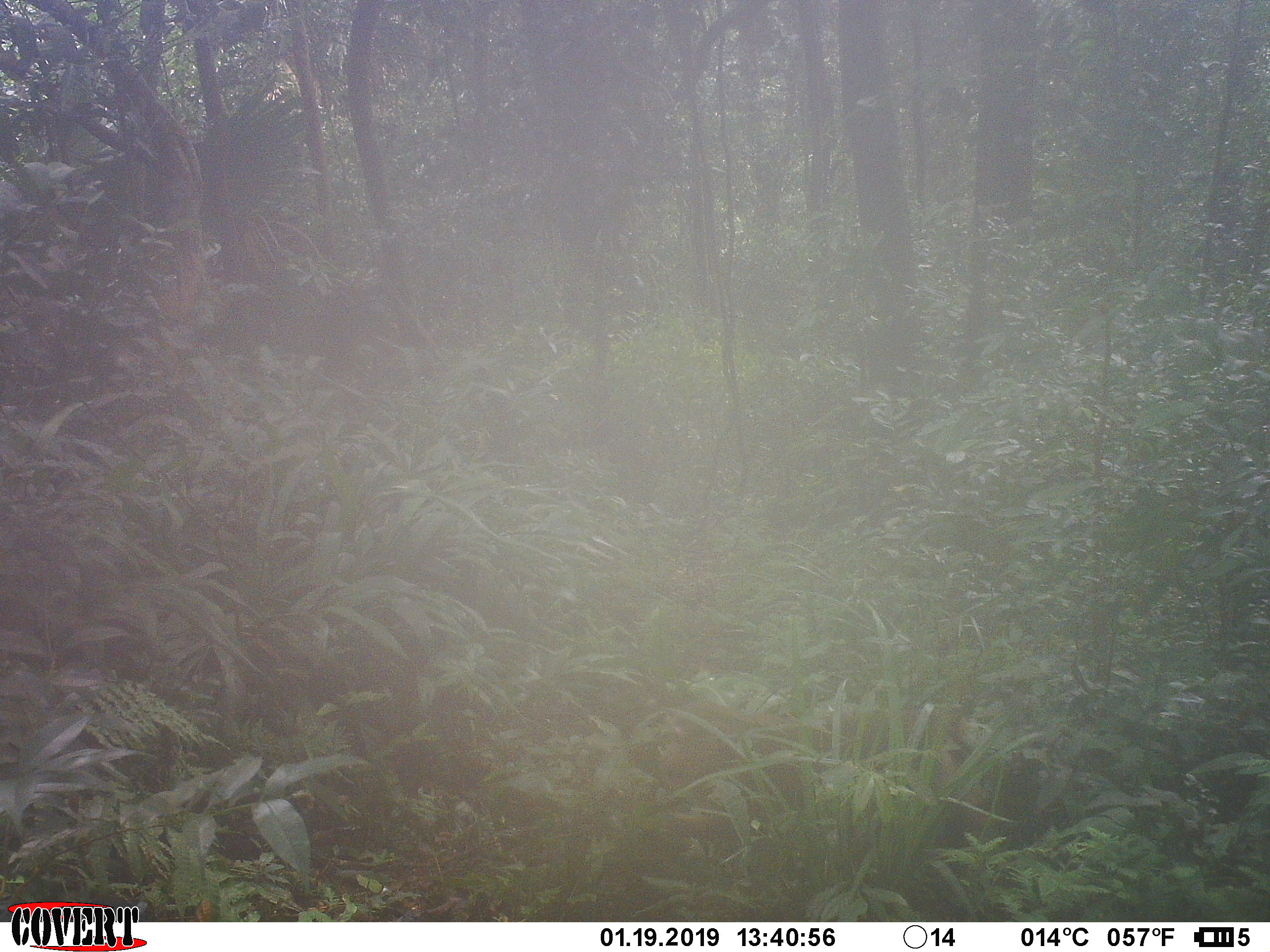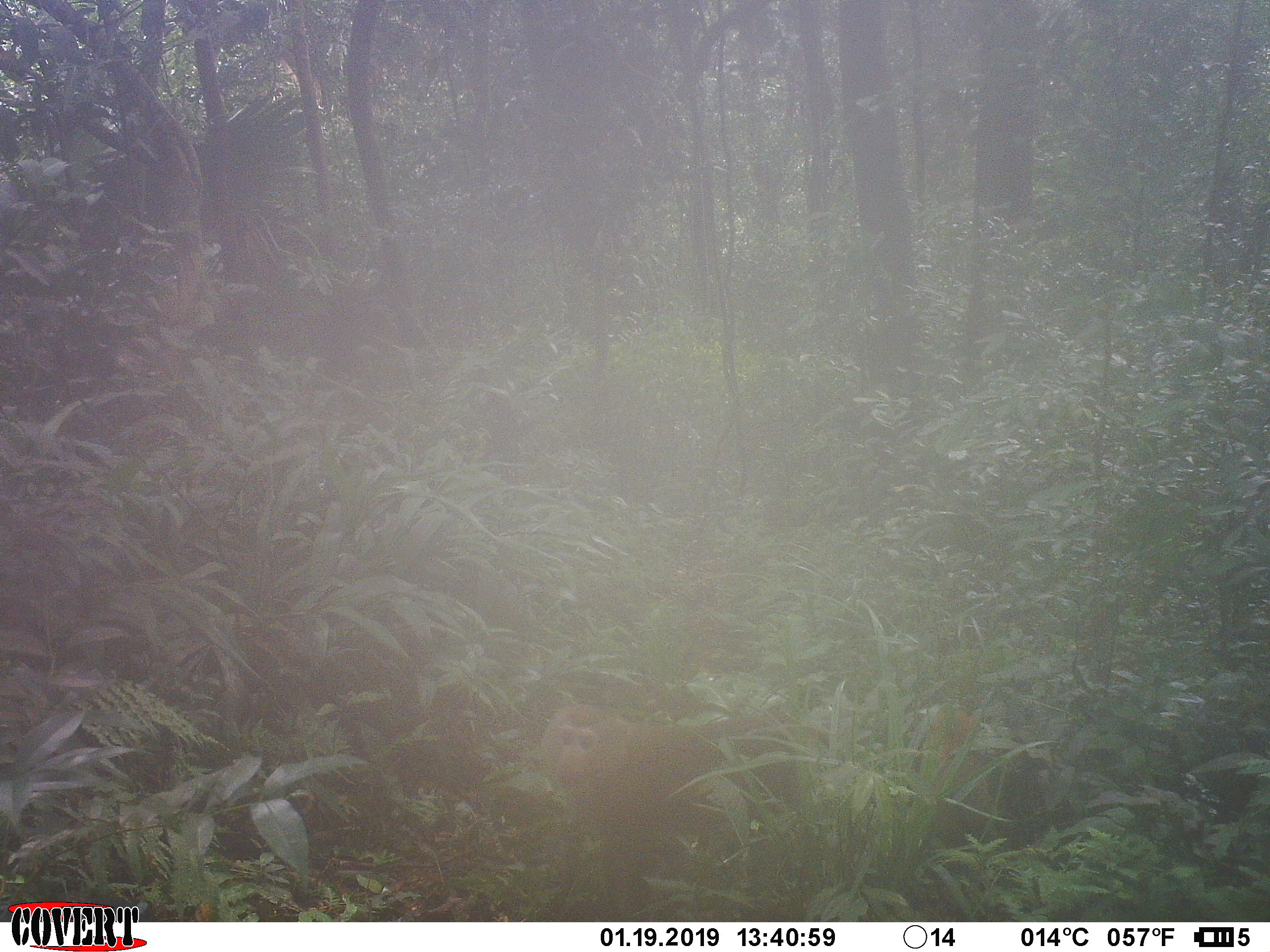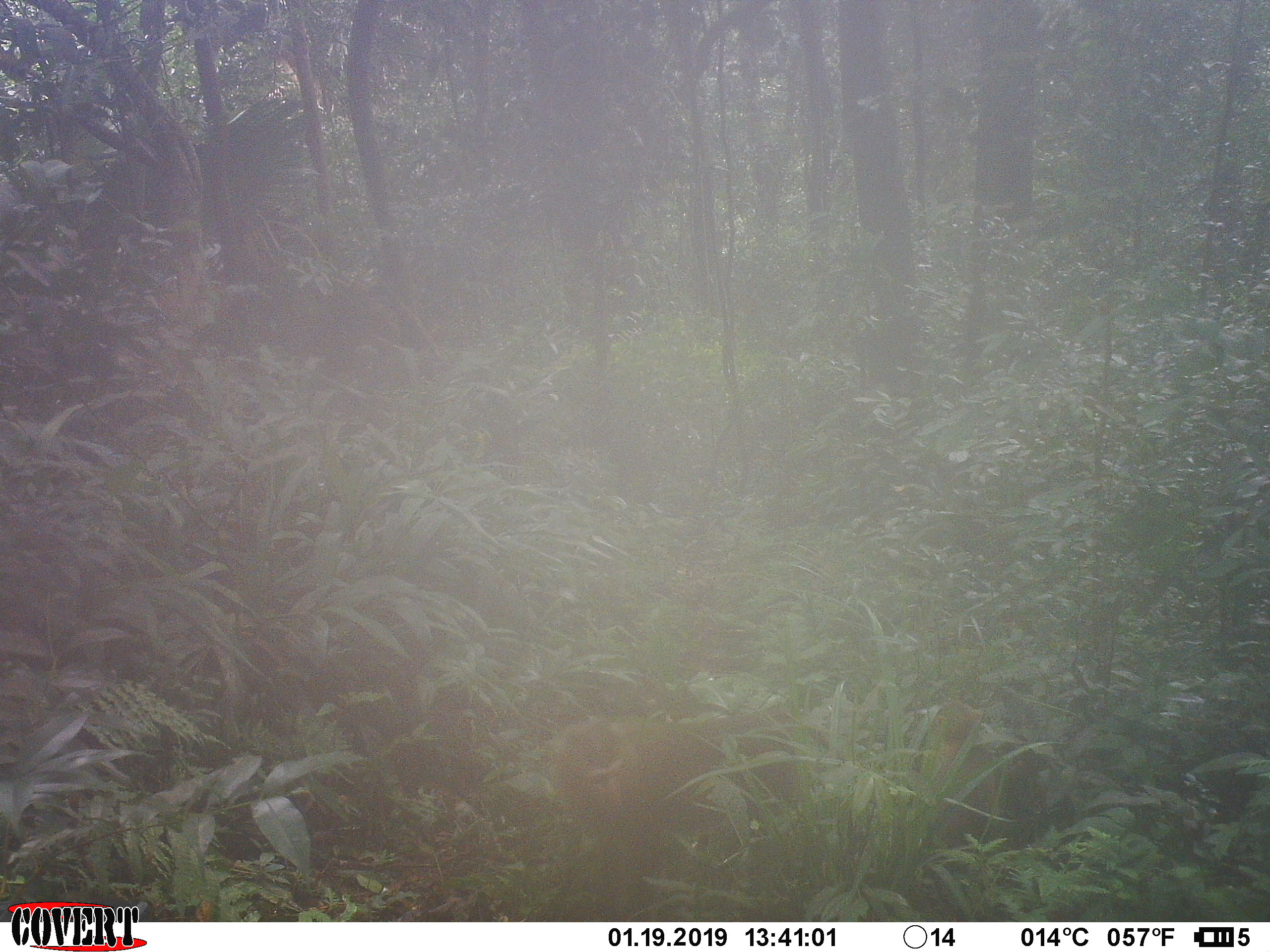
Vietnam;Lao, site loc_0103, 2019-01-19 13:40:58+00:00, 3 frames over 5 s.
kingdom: Animalia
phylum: Chordata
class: Mammalia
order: Primates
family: Cercopithecidae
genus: Macaca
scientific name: Macaca nemestrina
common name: pig-tailed macaque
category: pig tailed macaque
Pig tailed macaque (pig-tailed macaque) (Macaca nemestrina). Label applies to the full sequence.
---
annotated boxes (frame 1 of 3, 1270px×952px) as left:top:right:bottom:
pig tailed macaque: 650:691:978:843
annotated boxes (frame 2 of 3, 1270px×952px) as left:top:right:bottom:
pig tailed macaque: 541:700:833:900; 921:707:993:838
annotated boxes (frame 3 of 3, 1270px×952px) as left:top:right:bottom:
pig tailed macaque: 538:706:833:911; 930:709:1003:842